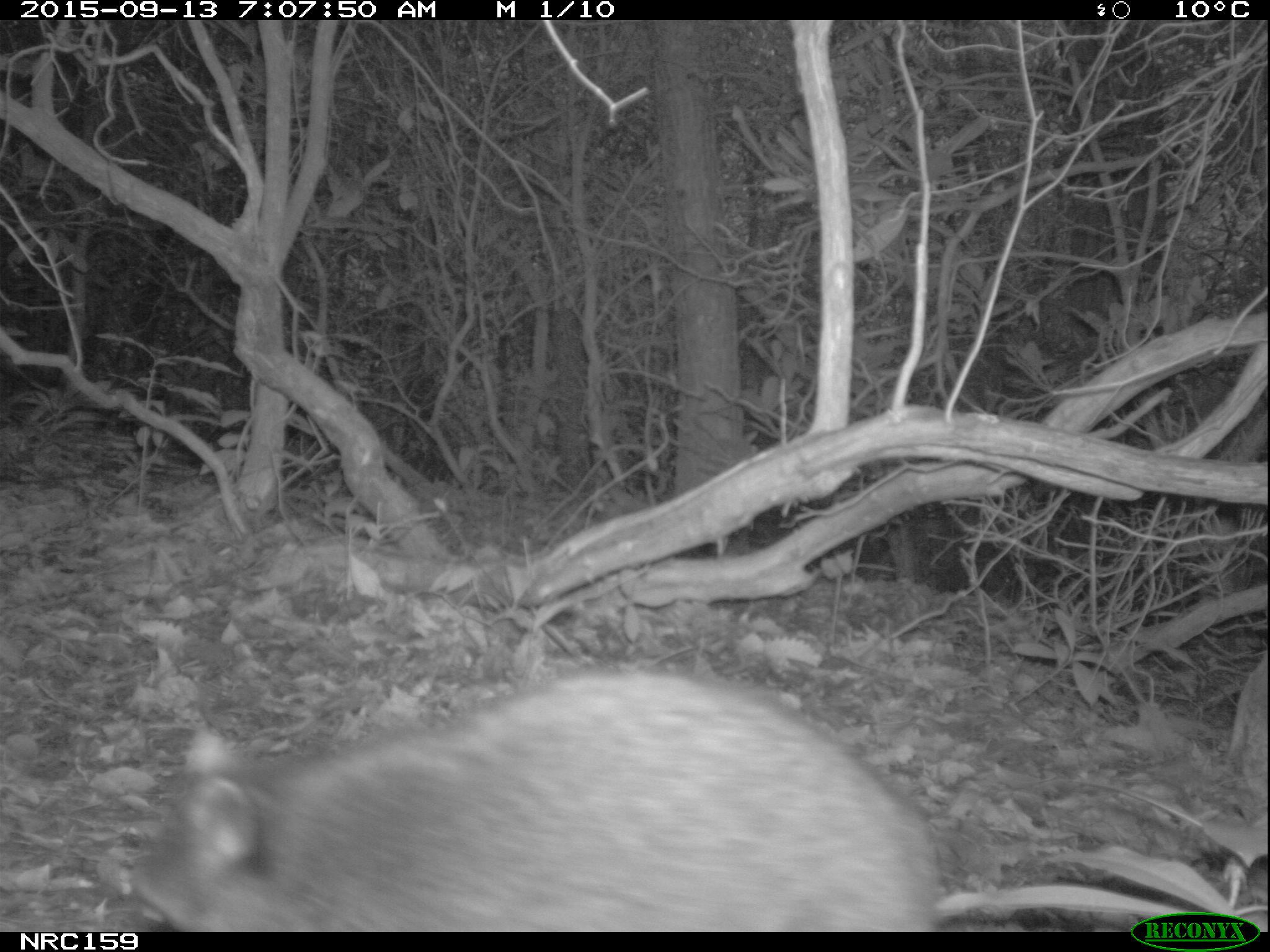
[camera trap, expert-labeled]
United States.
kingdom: Animalia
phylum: Chordata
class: Mammalia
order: Carnivora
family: Procyonidae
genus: Procyon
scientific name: Procyon lotor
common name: northern raccoon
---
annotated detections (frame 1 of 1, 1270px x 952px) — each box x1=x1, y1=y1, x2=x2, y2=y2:
Northern Raccoon: x1=112, y1=638, x2=955, y2=935